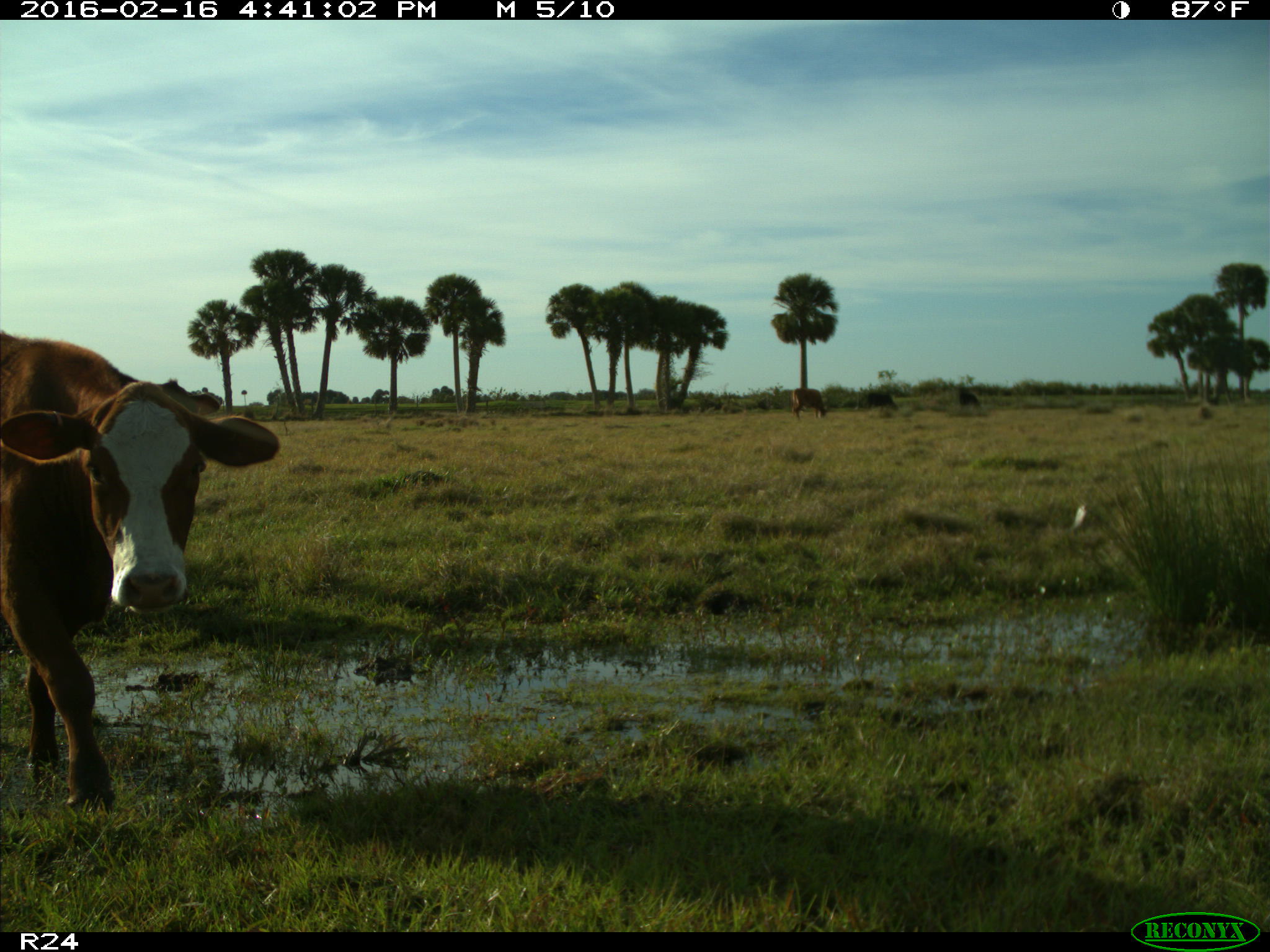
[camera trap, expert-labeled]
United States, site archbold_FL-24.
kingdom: Animalia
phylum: Chordata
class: Mammalia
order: Artiodactyla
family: Bovidae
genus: Bos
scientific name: Bos taurus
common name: domestic cow